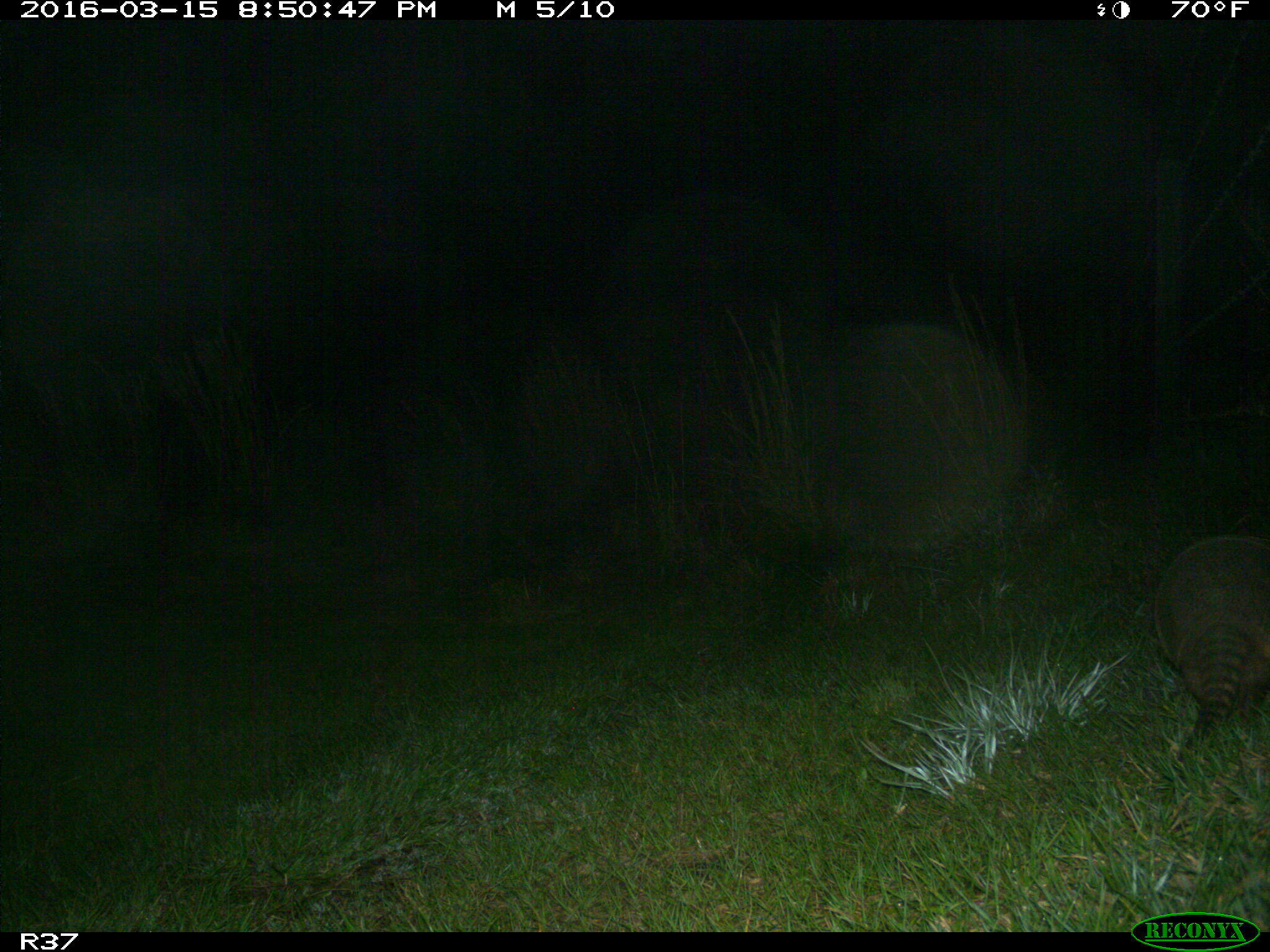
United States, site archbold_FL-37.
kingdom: Animalia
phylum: Chordata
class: Mammalia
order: Cingulata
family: Dasypodidae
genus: Dasypus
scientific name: Dasypus novemcinctus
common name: nine-banded armadillo